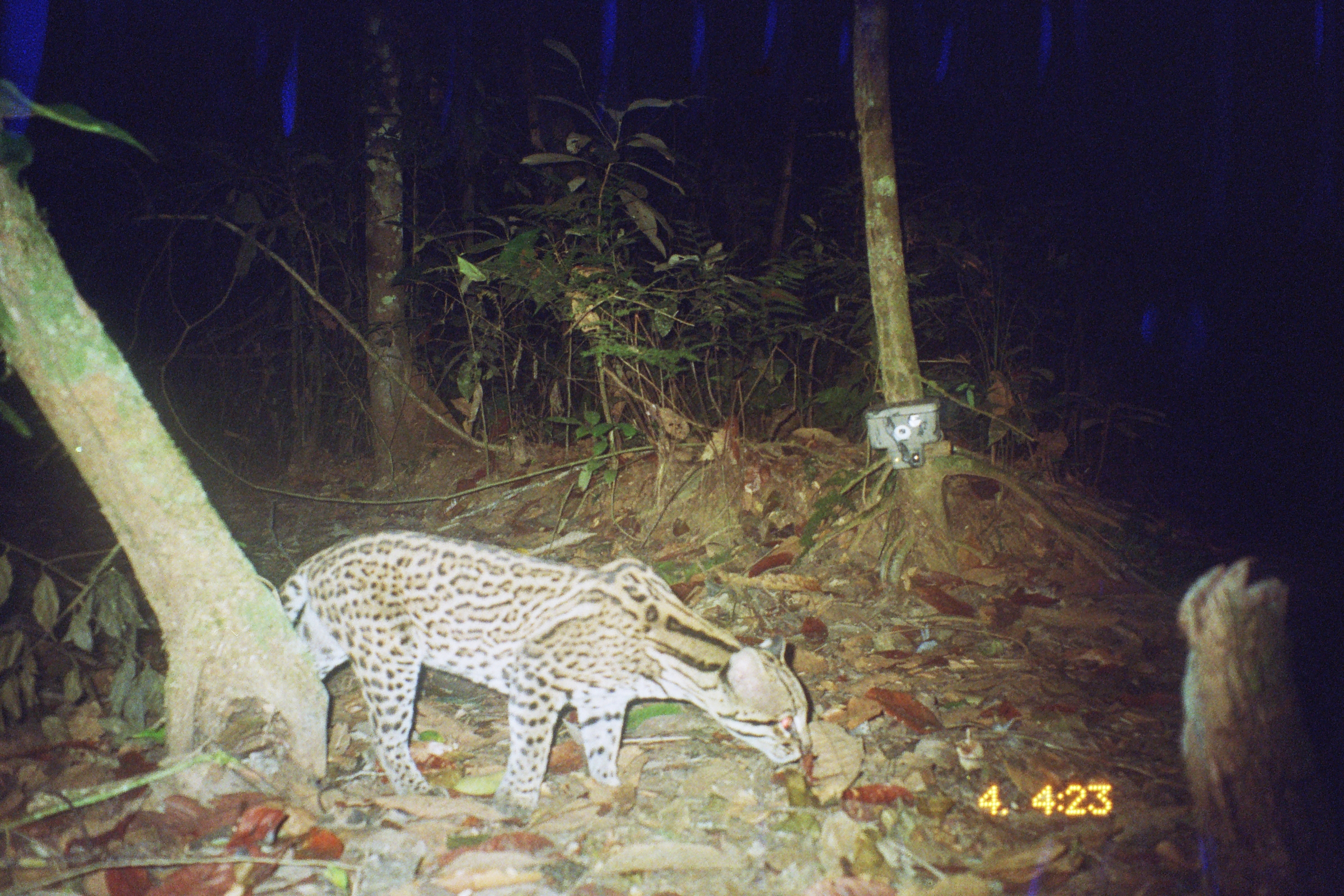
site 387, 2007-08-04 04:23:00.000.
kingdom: Animalia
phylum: Chordata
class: Mammalia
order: Carnivora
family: Felidae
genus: Leopardus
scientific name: Leopardus pardalis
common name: ocelot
Leopardus pardalis (ocelot).